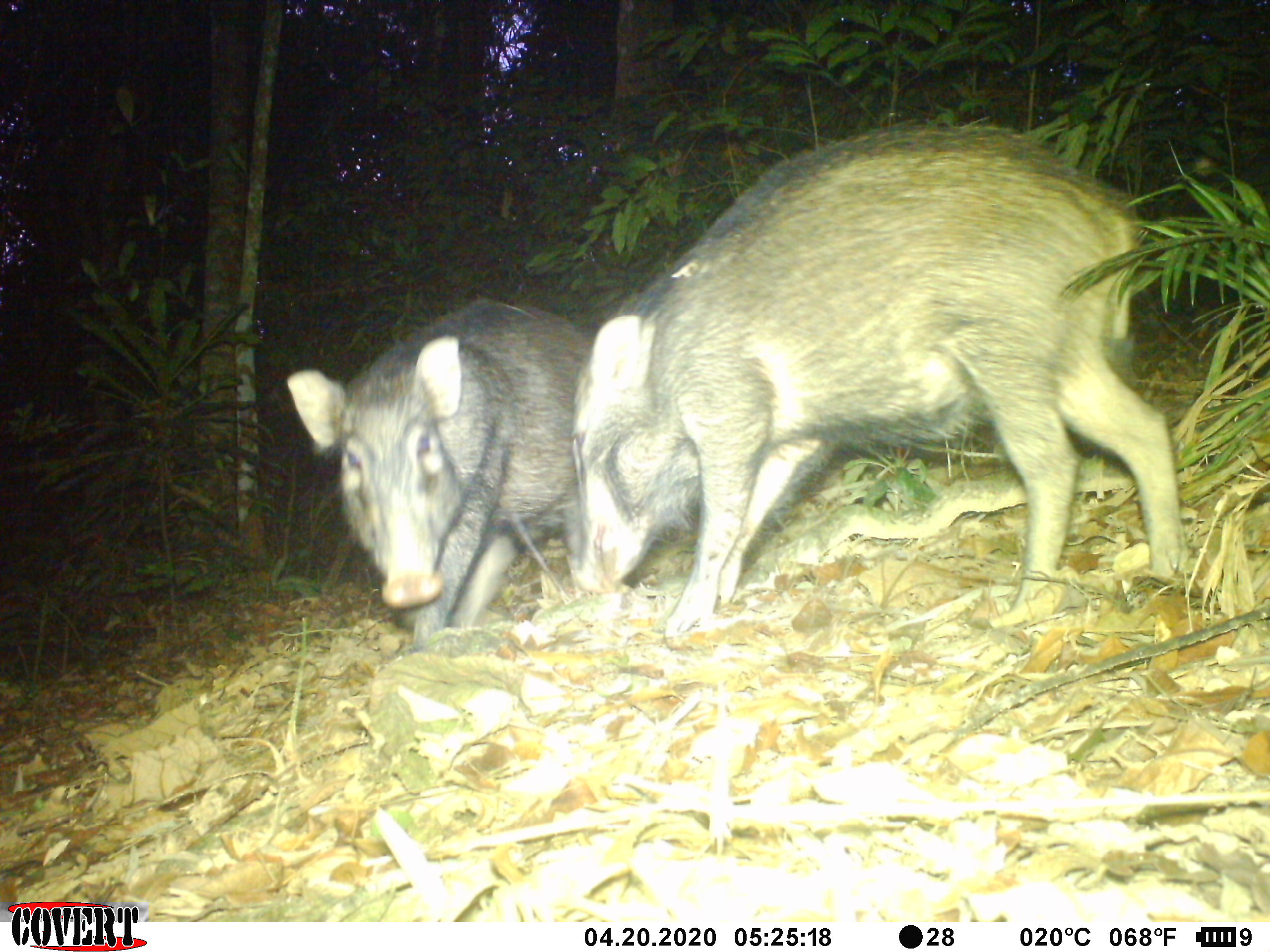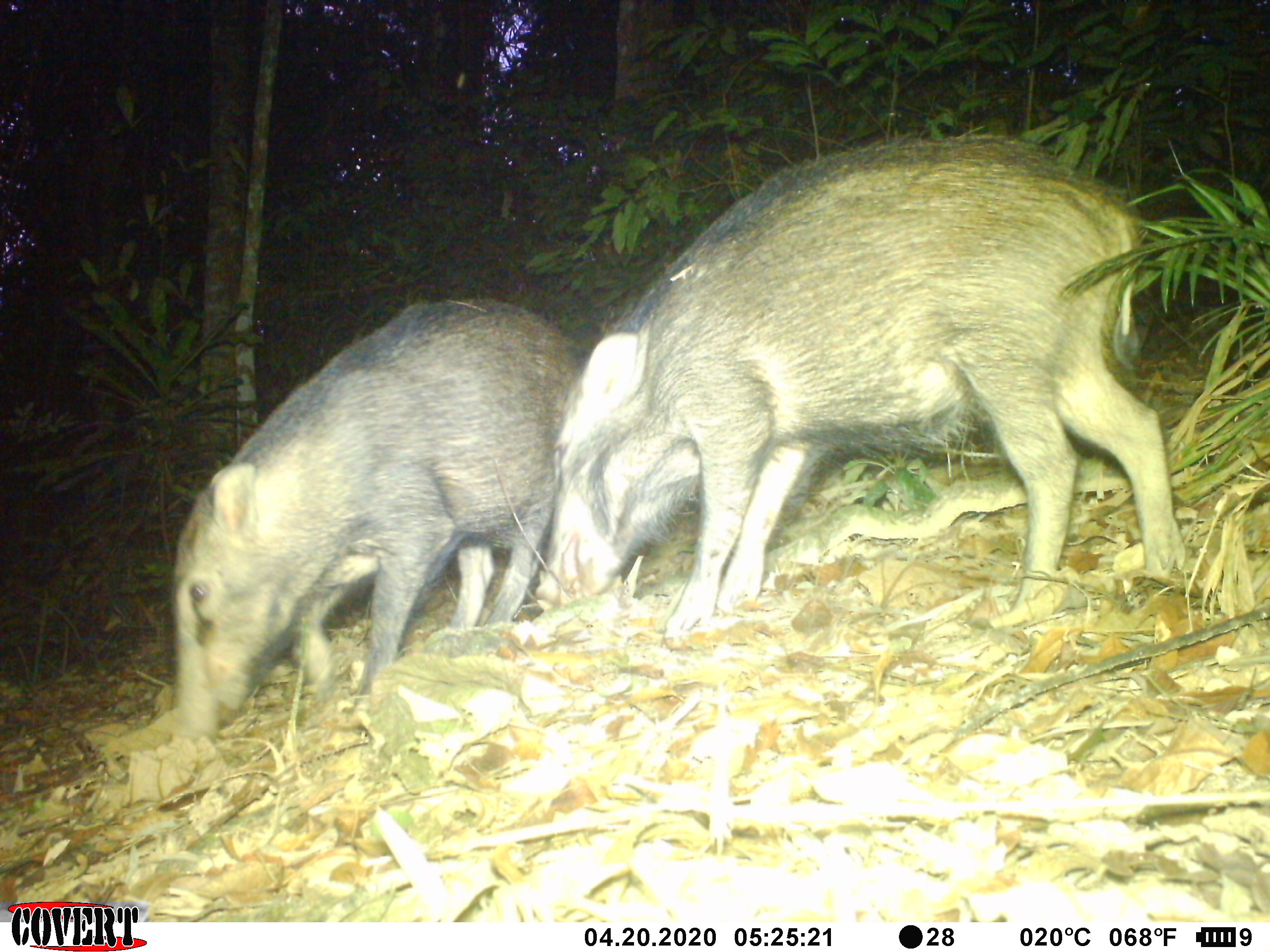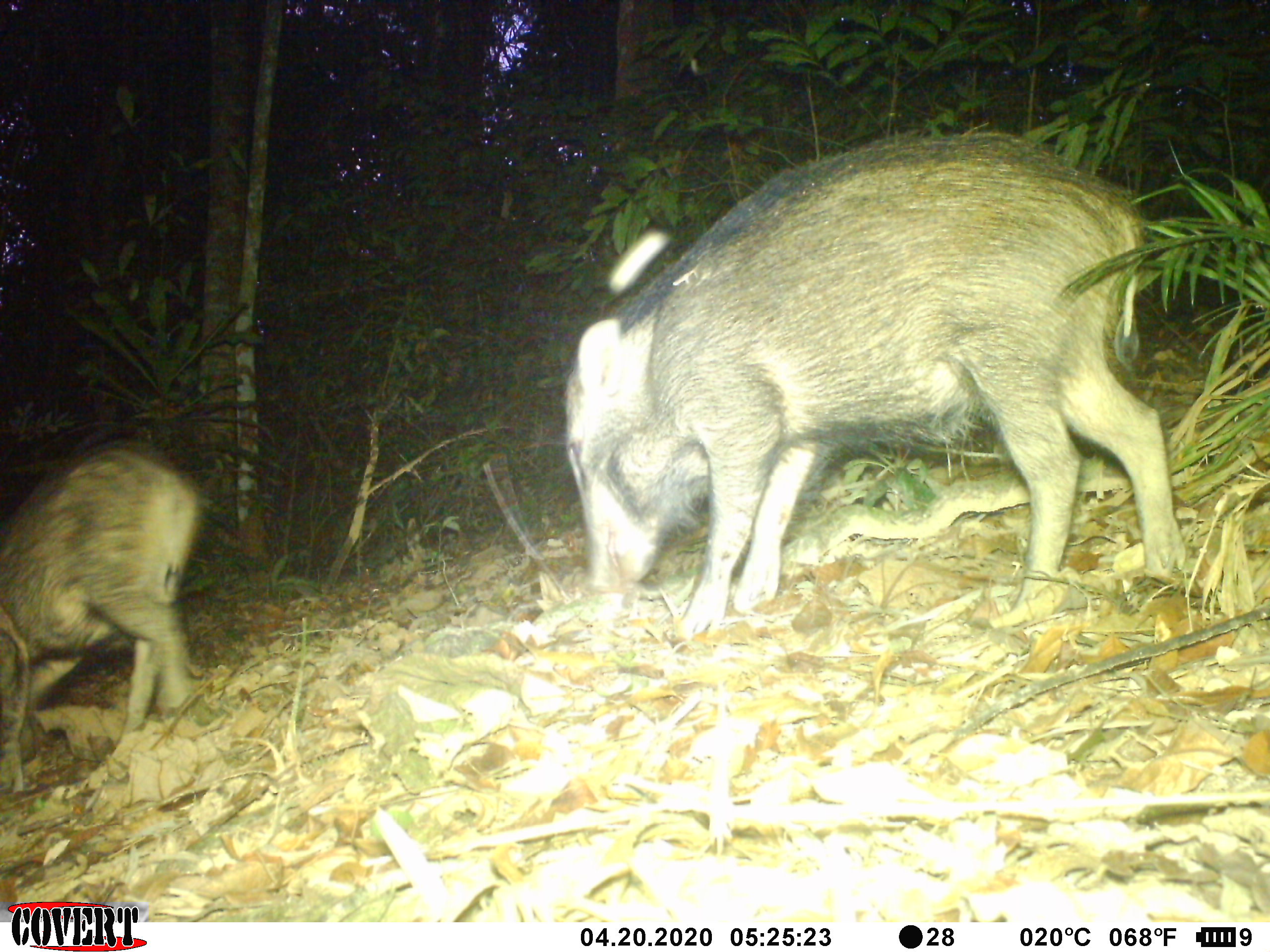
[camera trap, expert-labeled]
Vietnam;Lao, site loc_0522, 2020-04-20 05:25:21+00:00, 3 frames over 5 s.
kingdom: Animalia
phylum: Chordata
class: Mammalia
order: Artiodactyla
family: Suidae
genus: Sus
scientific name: Sus scrofa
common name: eurasian wild pig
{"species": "eurasian wild pig (Sus scrofa)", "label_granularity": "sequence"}